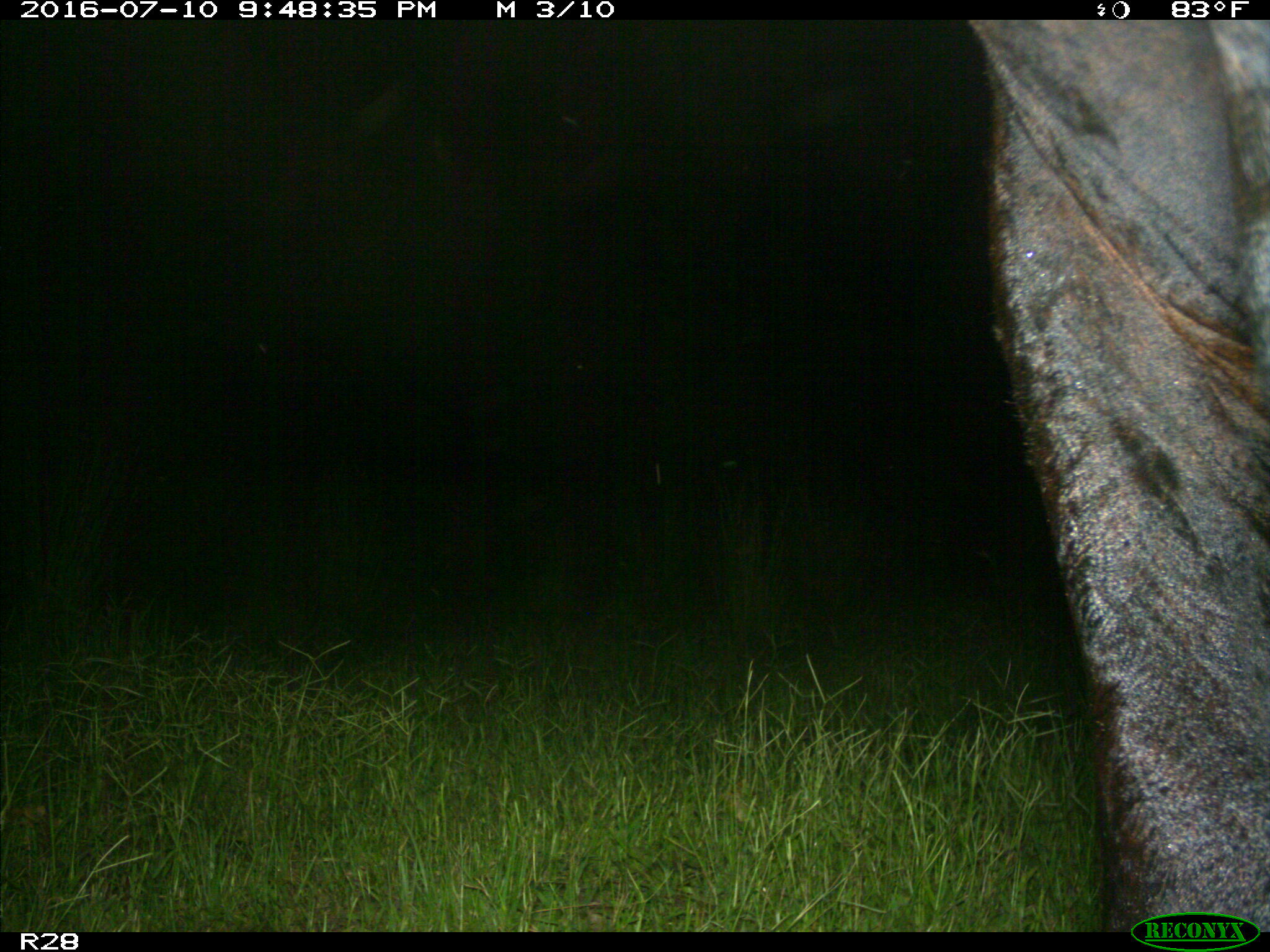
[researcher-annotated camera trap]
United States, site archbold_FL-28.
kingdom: Animalia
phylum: Chordata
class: Mammalia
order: Artiodactyla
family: Bovidae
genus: Bos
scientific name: Bos taurus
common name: domestic cow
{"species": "Bos taurus (domestic cow)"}